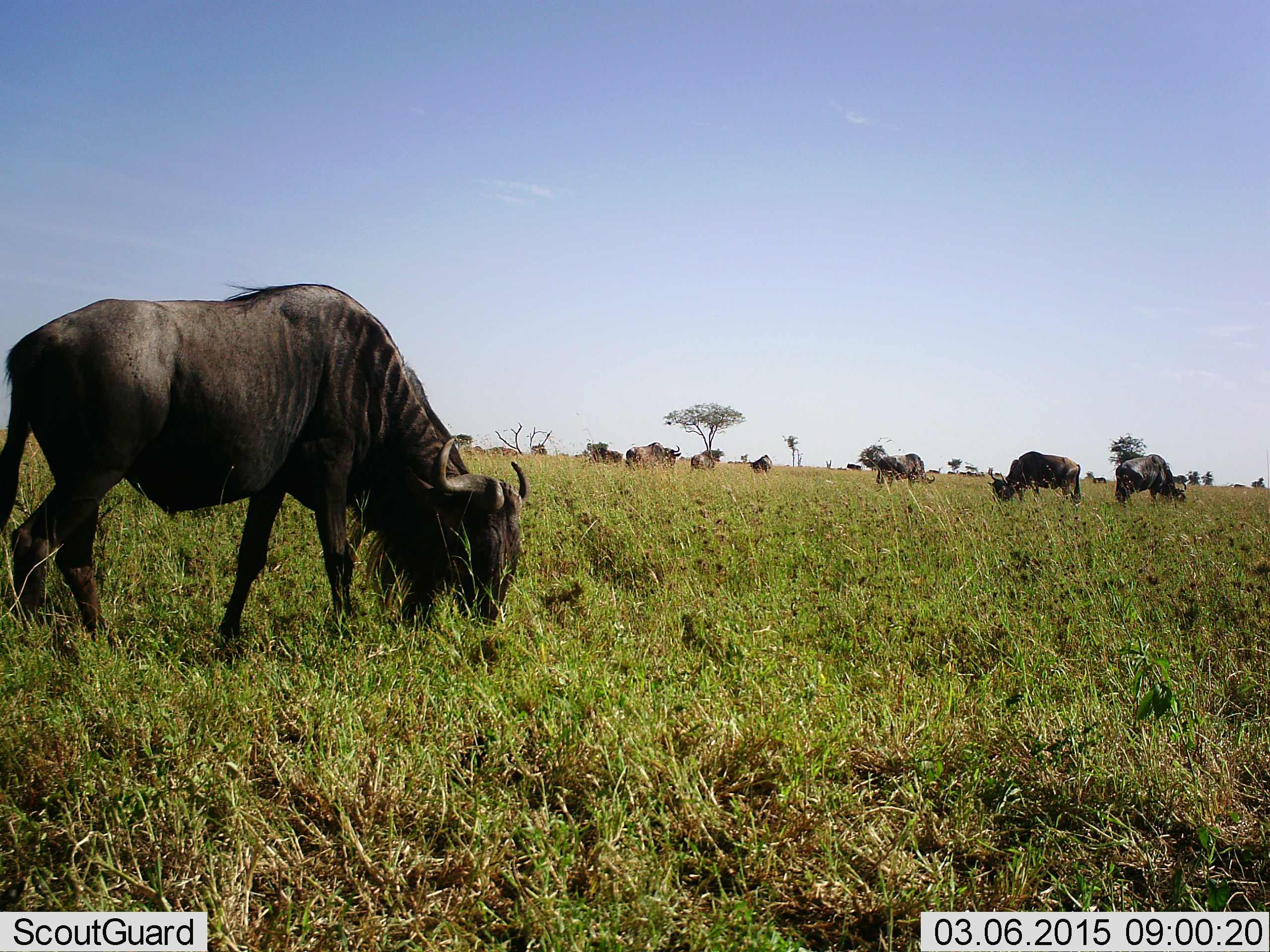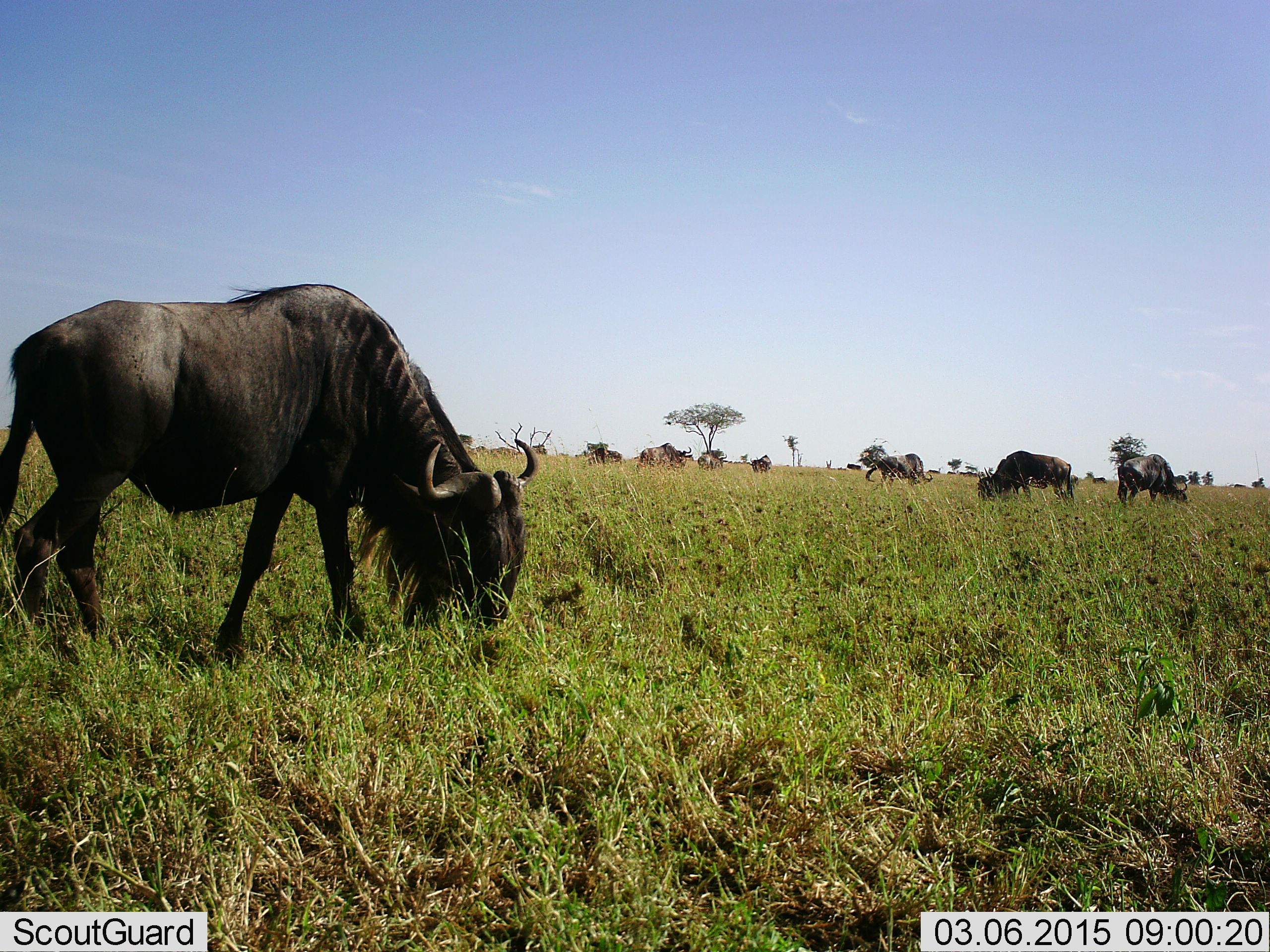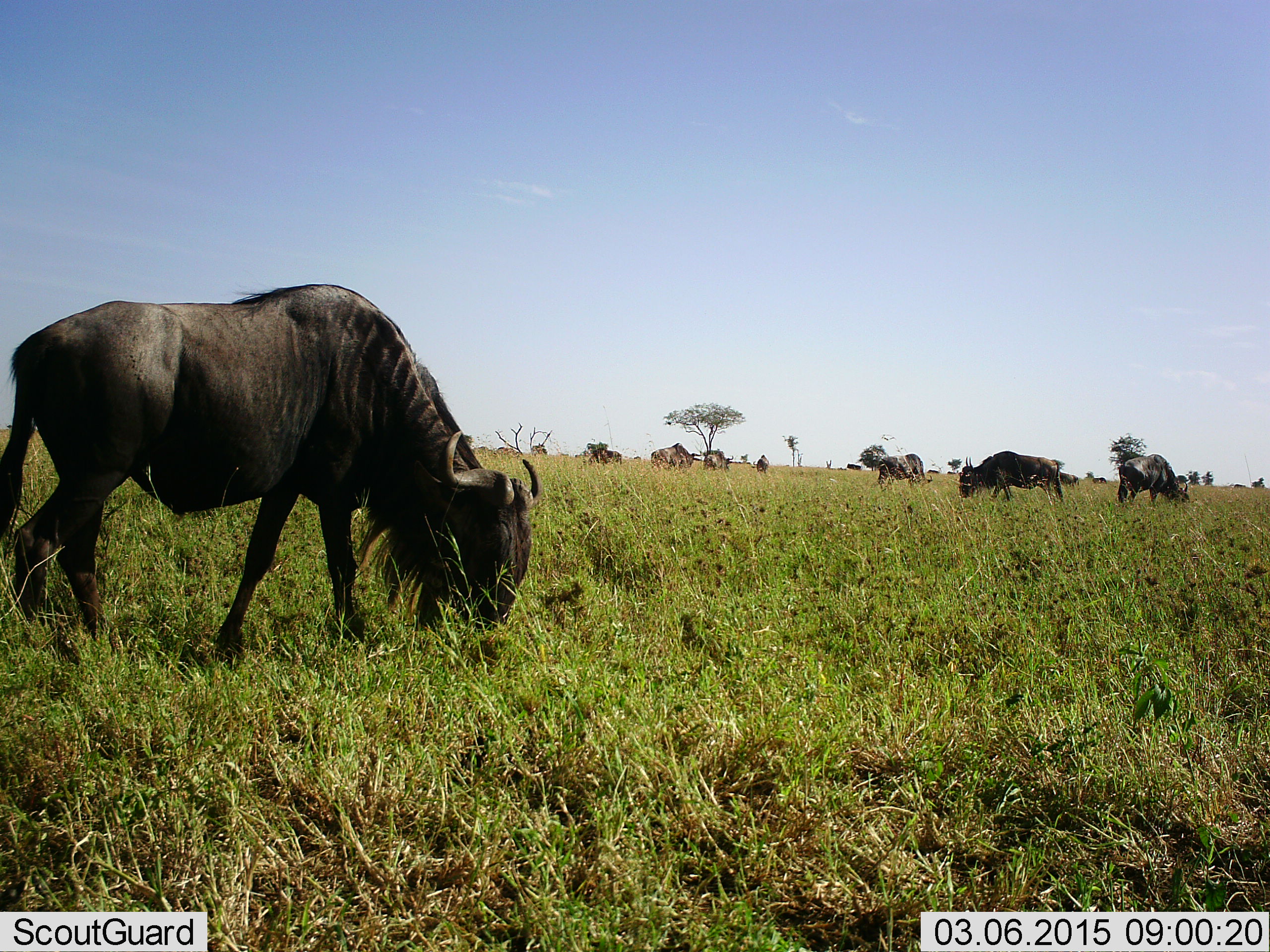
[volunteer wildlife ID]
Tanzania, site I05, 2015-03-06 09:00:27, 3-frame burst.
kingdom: Animalia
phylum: Chordata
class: Mammalia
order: Artiodactyla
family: Bovidae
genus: Connochaetes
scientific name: Connochaetes taurinus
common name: blue wildebeest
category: wildebeest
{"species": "wildebeest (blue wildebeest) (Connochaetes taurinus)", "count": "11-50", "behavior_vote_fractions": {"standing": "40%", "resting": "0%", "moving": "20%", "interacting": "0%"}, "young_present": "0%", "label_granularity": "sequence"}